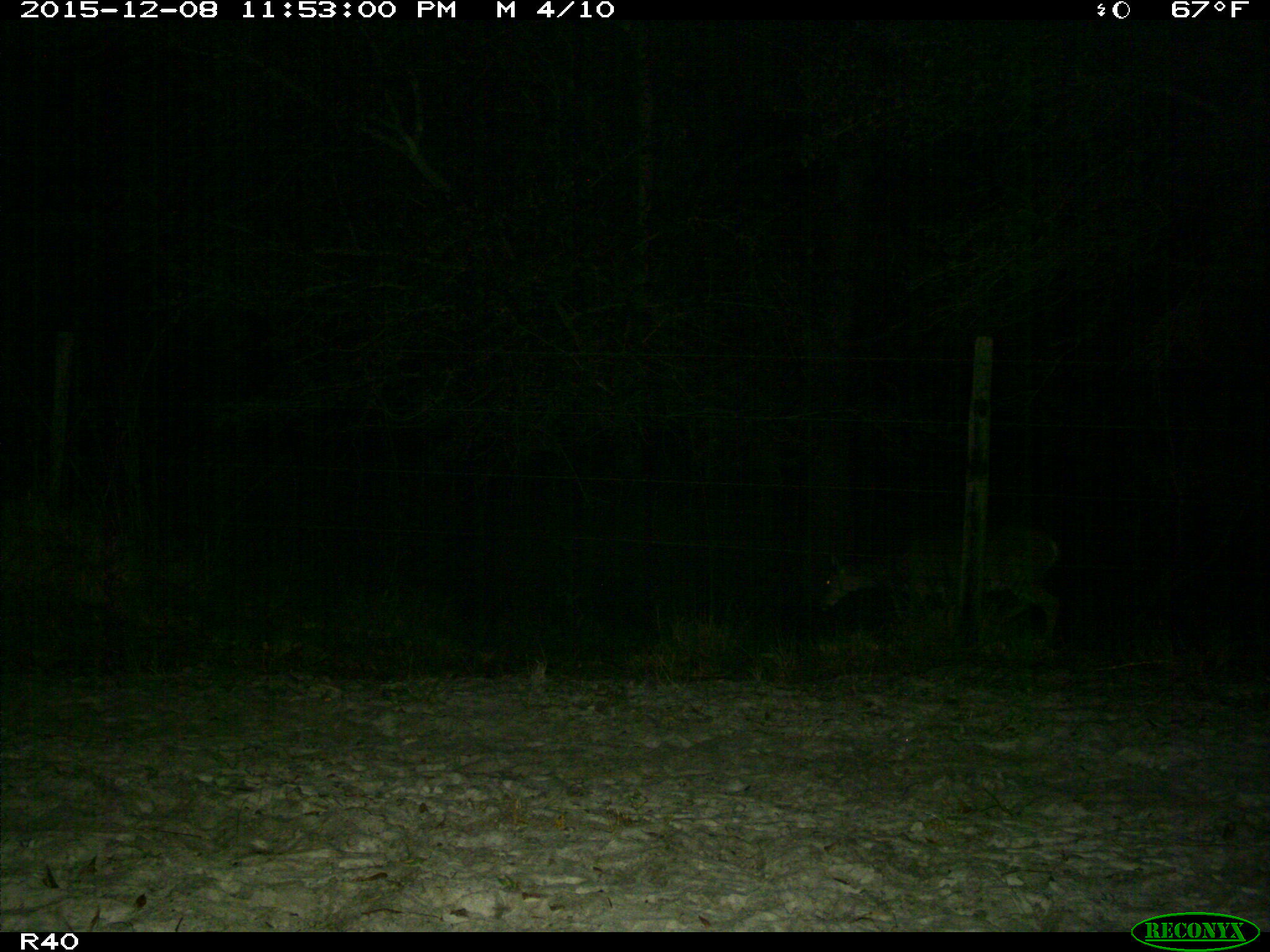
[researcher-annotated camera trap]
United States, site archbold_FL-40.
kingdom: Animalia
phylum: Chordata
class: Mammalia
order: Artiodactyla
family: Cervidae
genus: Odocoileus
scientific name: Odocoileus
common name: deer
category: unidentified deer